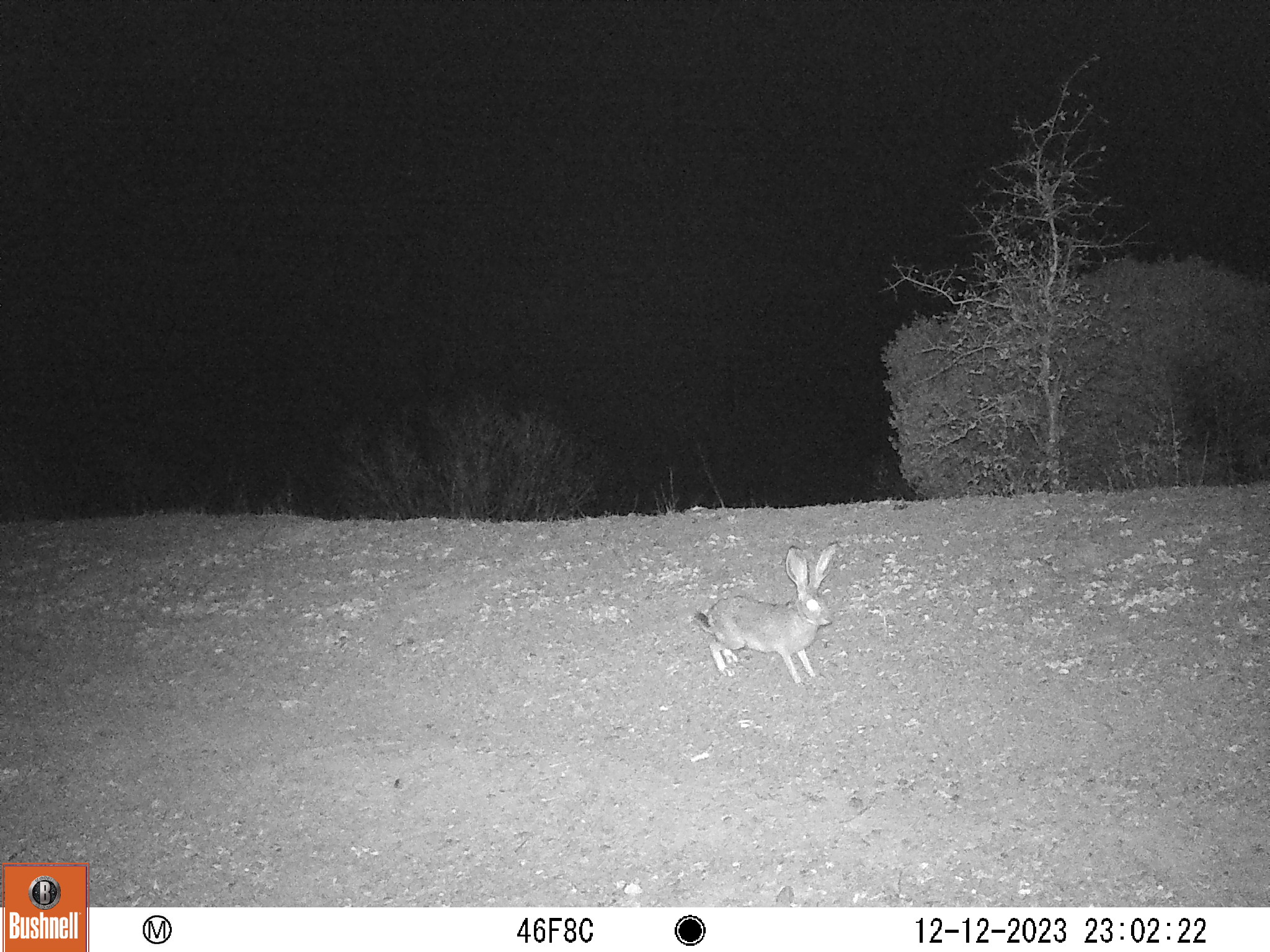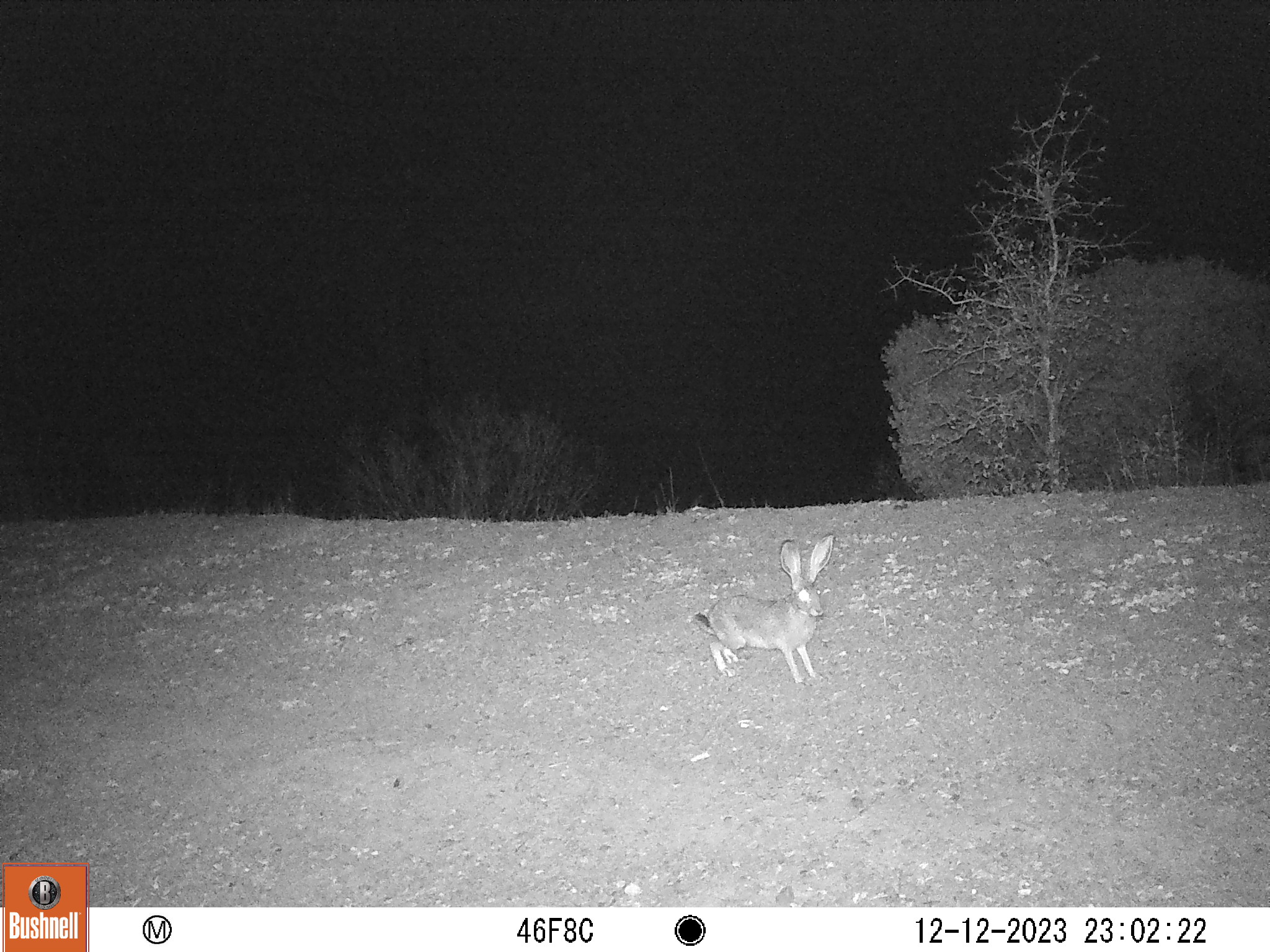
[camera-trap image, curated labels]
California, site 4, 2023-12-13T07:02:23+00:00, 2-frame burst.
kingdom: Animalia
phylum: Chordata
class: Mammalia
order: Lagomorpha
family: Leporidae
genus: Lepus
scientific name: Lepus californicus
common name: black-tailed jackrabbit